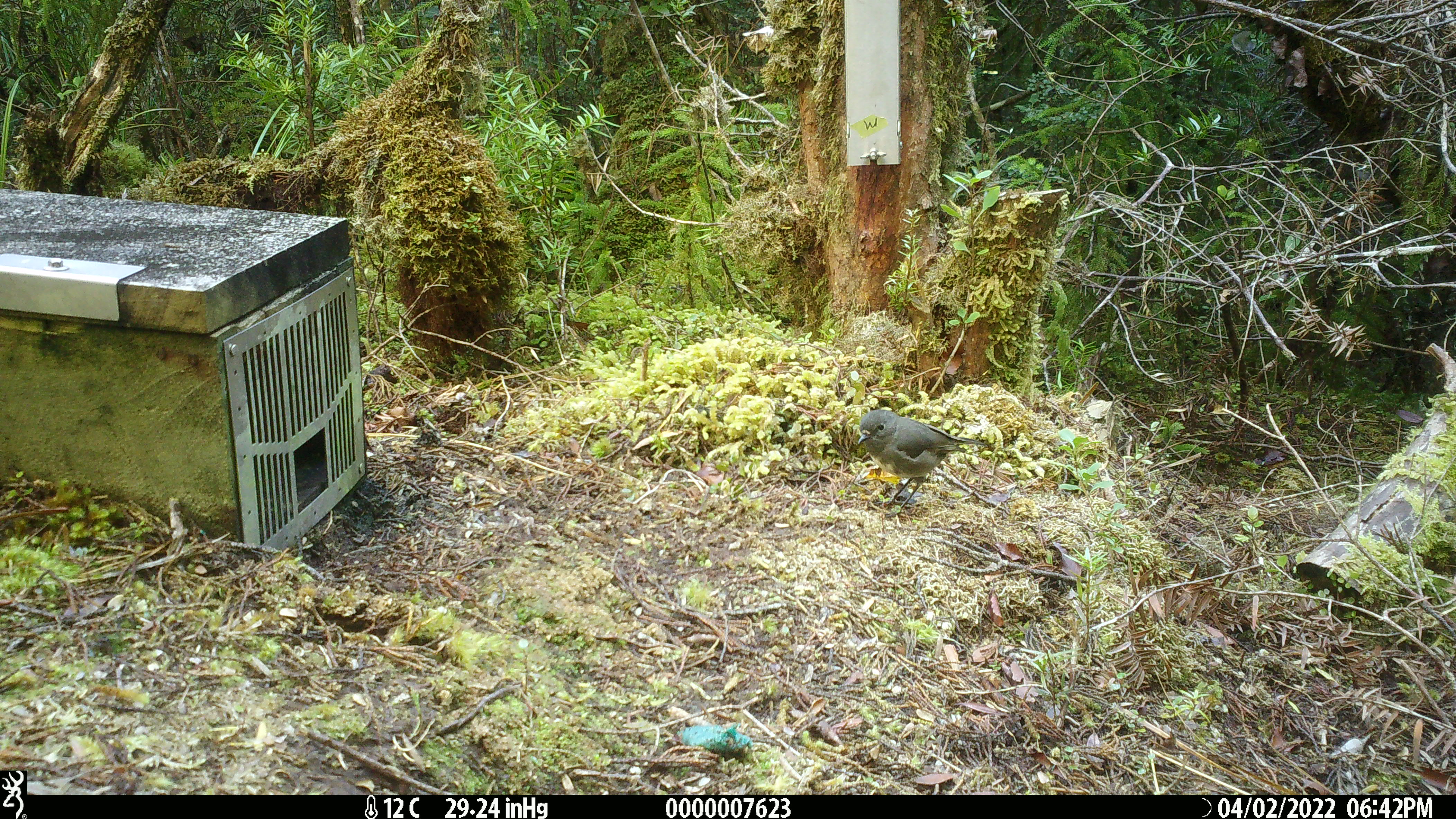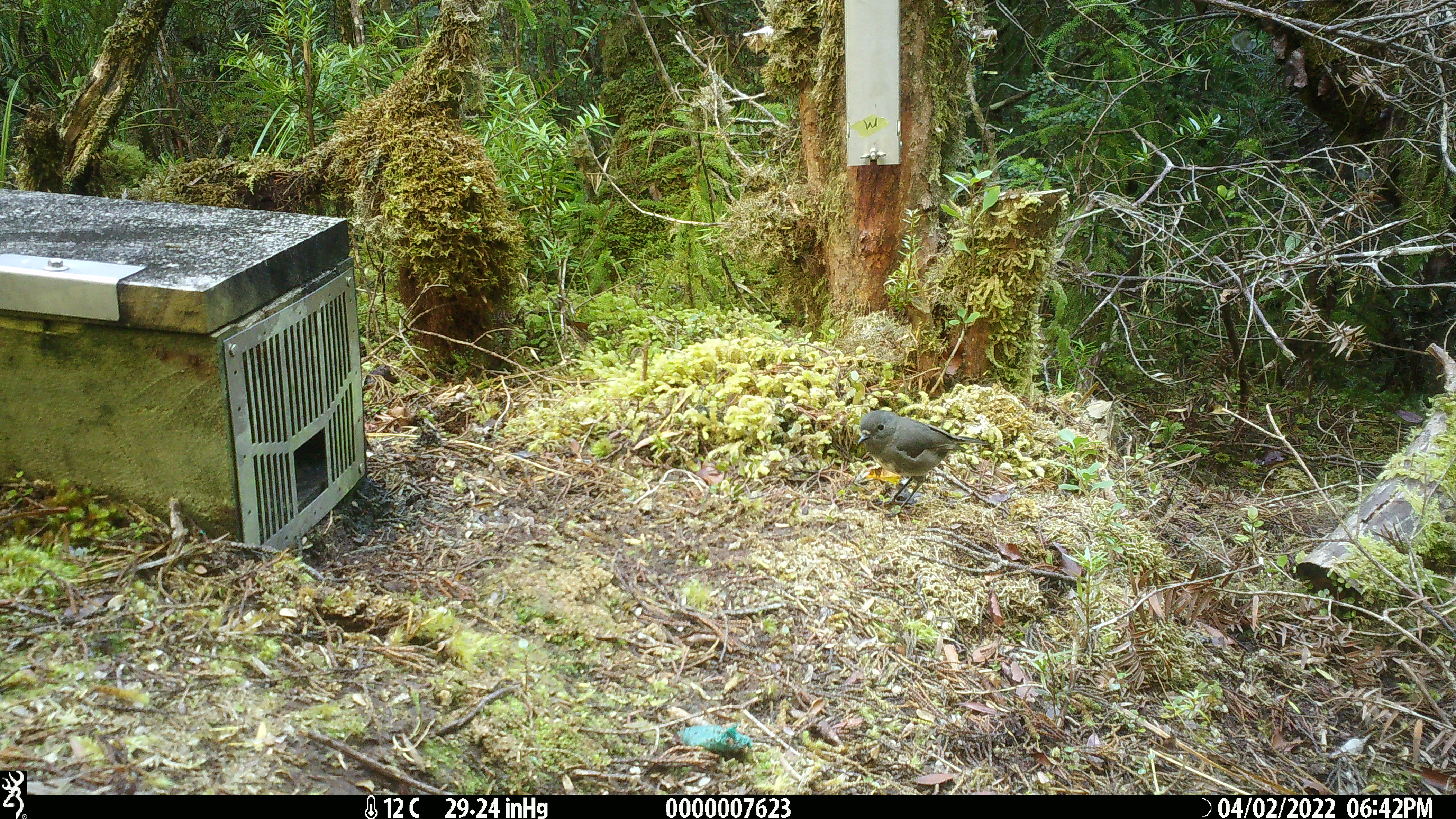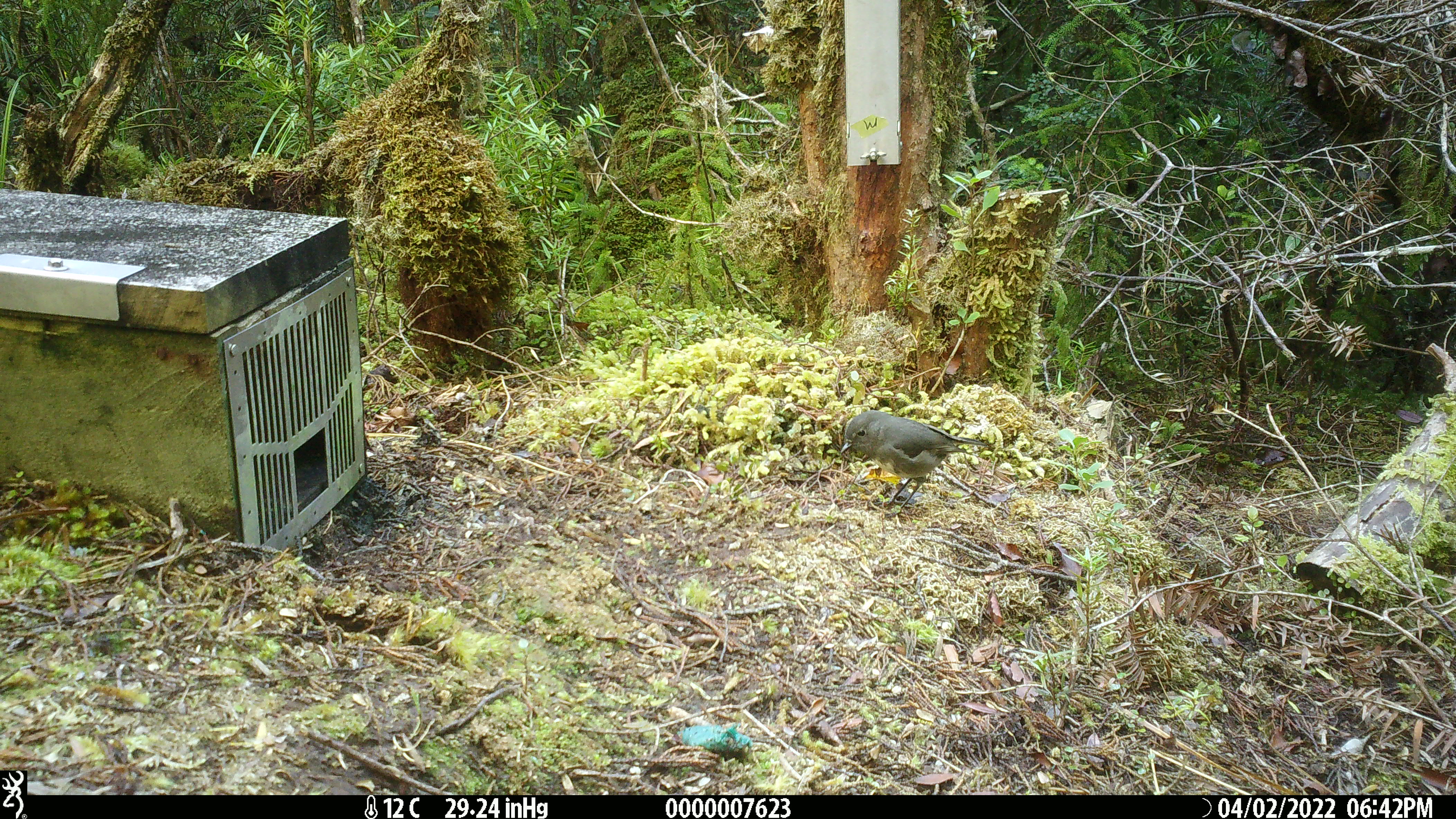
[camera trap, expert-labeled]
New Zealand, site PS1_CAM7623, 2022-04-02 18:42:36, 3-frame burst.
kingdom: Animalia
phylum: Chordata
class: Aves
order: Passeriformes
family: Petroicidae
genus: Petroica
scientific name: Petroica australis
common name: new zealand robin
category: robin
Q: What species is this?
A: Robin (new zealand robin) (Petroica australis).